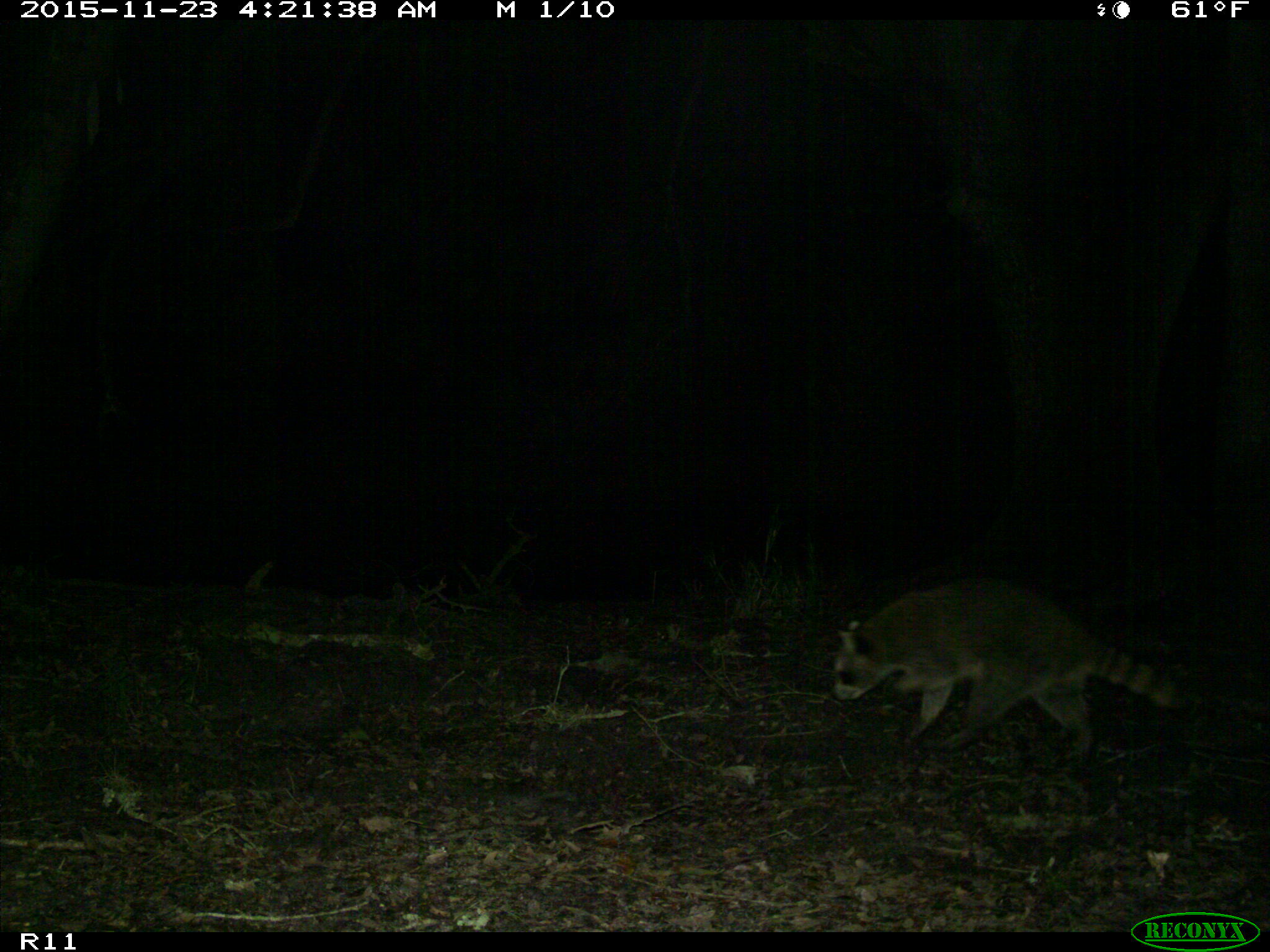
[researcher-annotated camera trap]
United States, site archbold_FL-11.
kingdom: Animalia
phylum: Chordata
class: Mammalia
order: Carnivora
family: Procyonidae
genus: Procyon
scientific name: Procyon lotor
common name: common raccoon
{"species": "Procyon lotor (common raccoon)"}